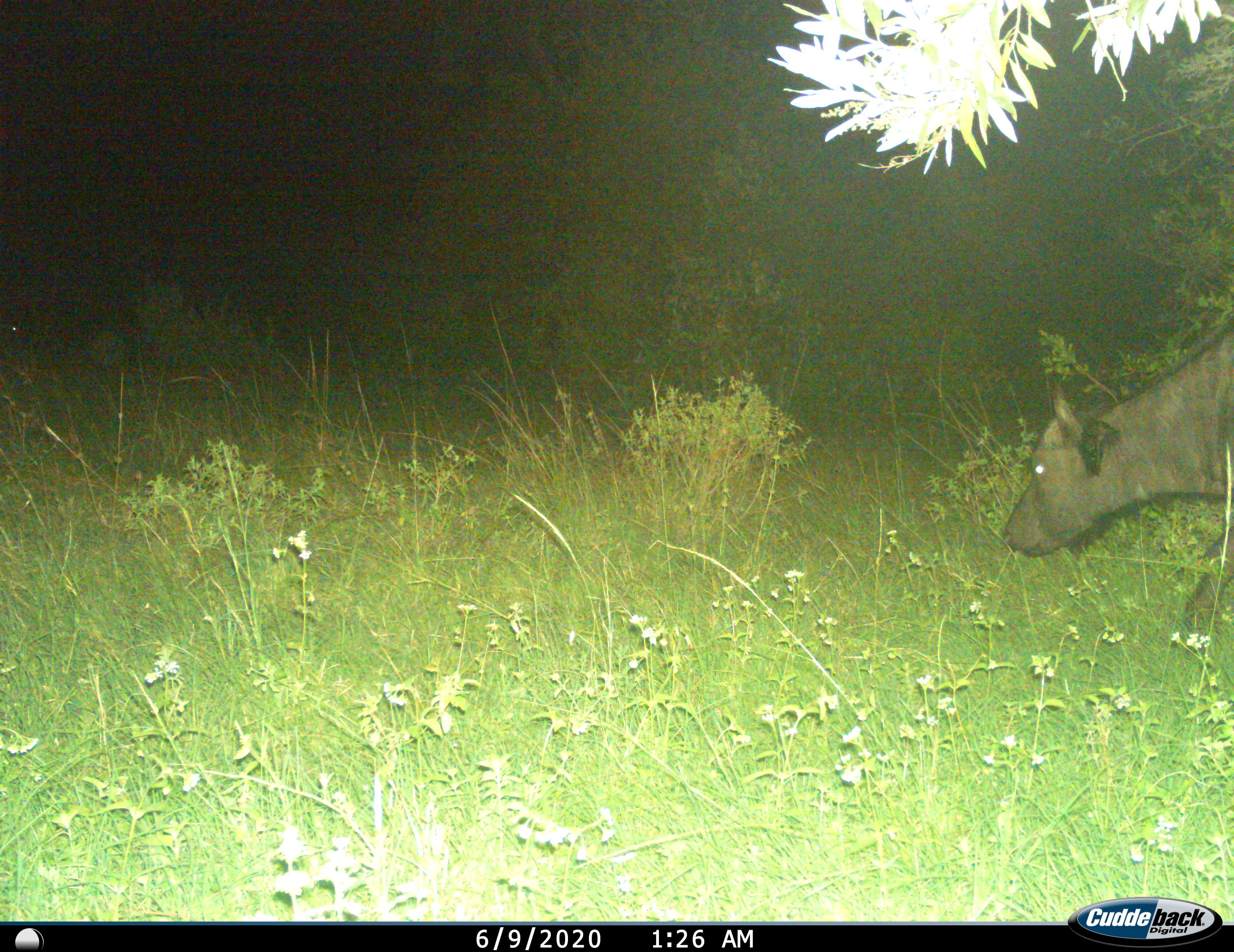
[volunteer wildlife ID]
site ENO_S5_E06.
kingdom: Animalia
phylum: Chordata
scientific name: Vertebrata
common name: domestic animal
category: domesticanimal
Domesticanimal (domestic animal) (Vertebrata), count 1. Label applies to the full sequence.